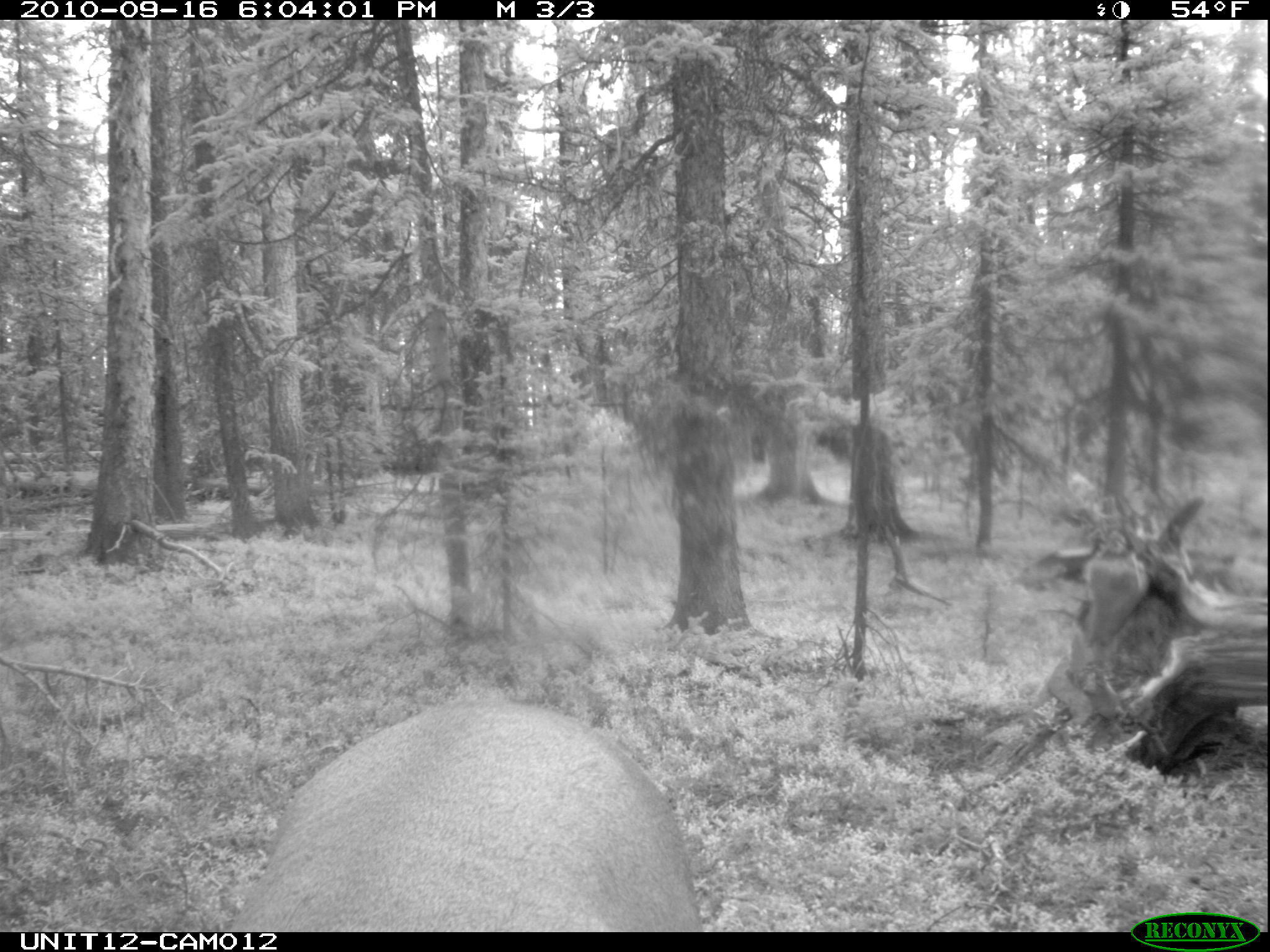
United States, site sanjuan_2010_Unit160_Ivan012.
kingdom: Animalia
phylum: Chordata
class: Mammalia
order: Artiodactyla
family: Cervidae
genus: Cervus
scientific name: Cervus elaphus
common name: red deer